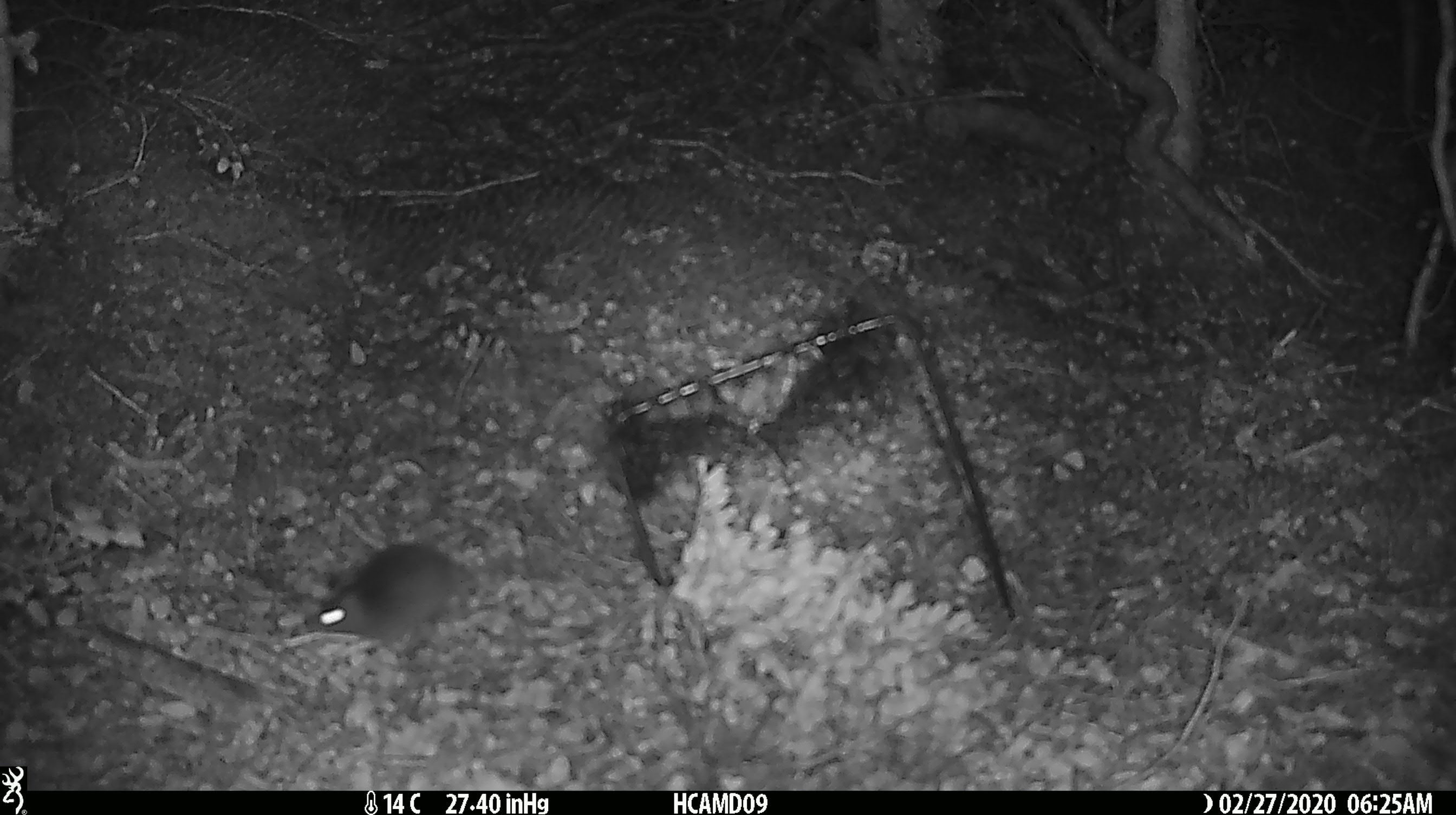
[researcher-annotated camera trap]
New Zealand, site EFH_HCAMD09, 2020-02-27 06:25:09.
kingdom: Animalia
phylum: Chordata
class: Mammalia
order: Rodentia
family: Muridae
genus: Mus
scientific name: Mus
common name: mouse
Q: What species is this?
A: Mouse (Mus).